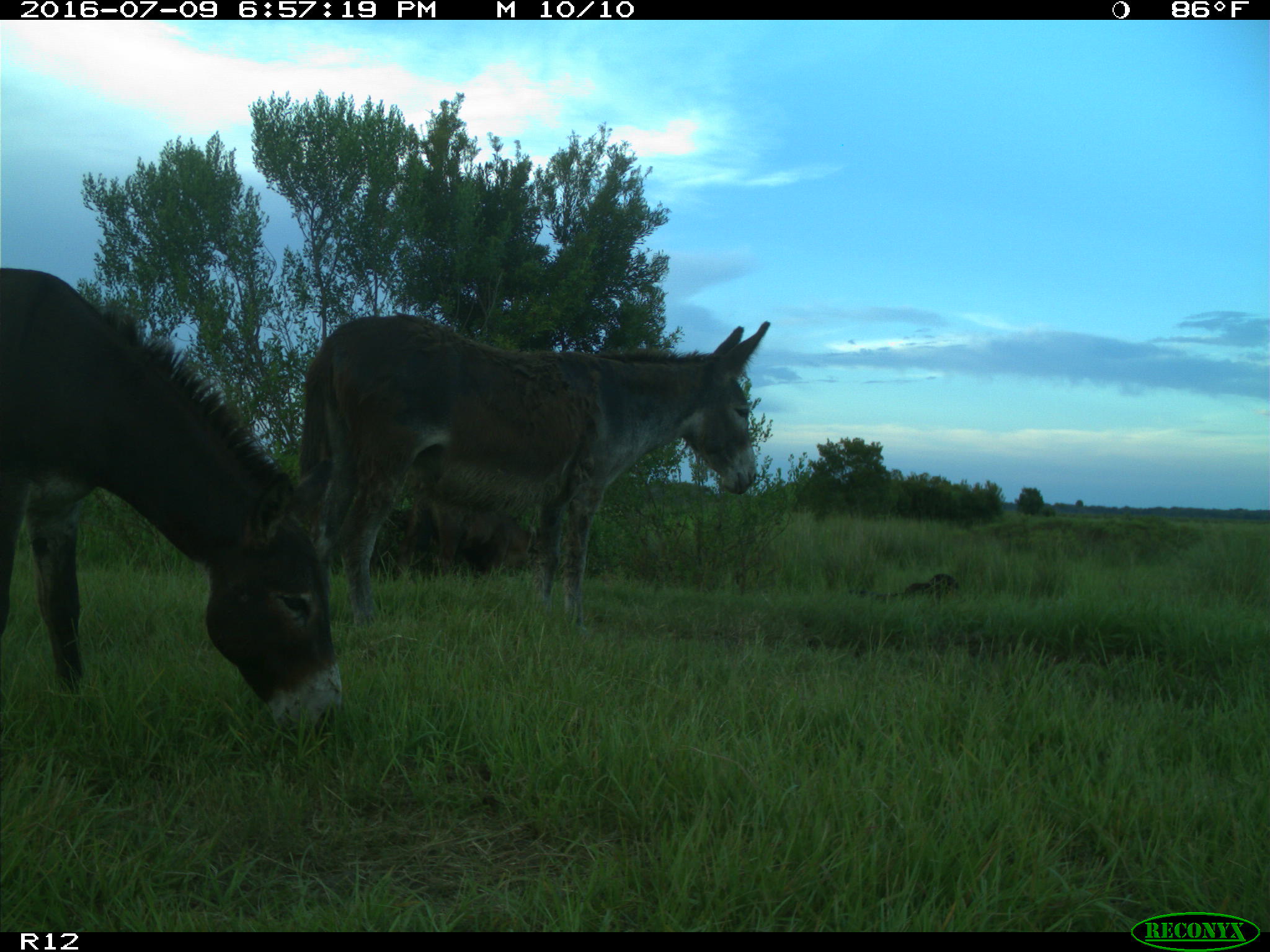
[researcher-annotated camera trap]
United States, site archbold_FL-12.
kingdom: Animalia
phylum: Chordata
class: Mammalia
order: Artiodactyla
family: Bovidae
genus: Bos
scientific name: Bos taurus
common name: domestic cow